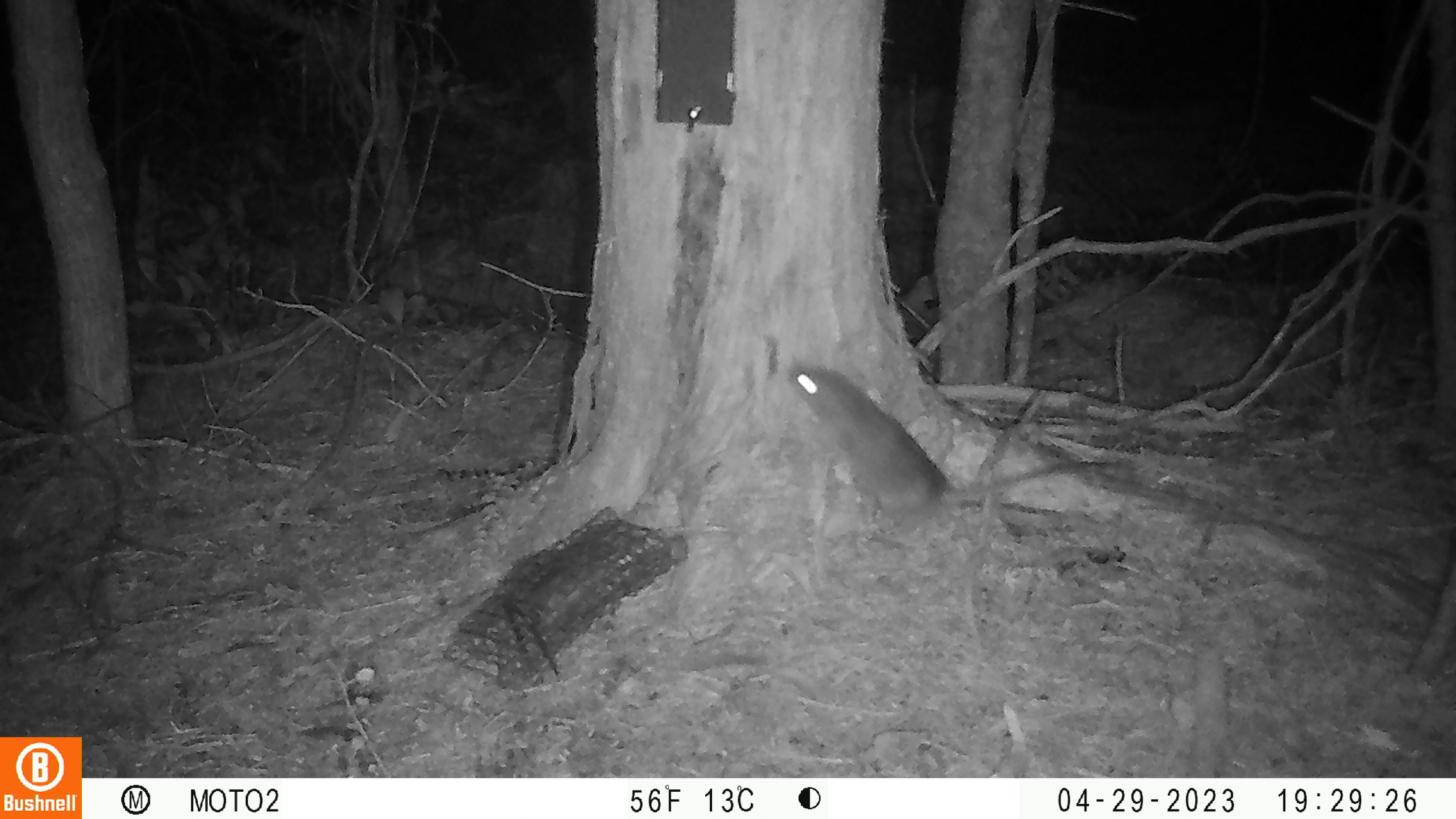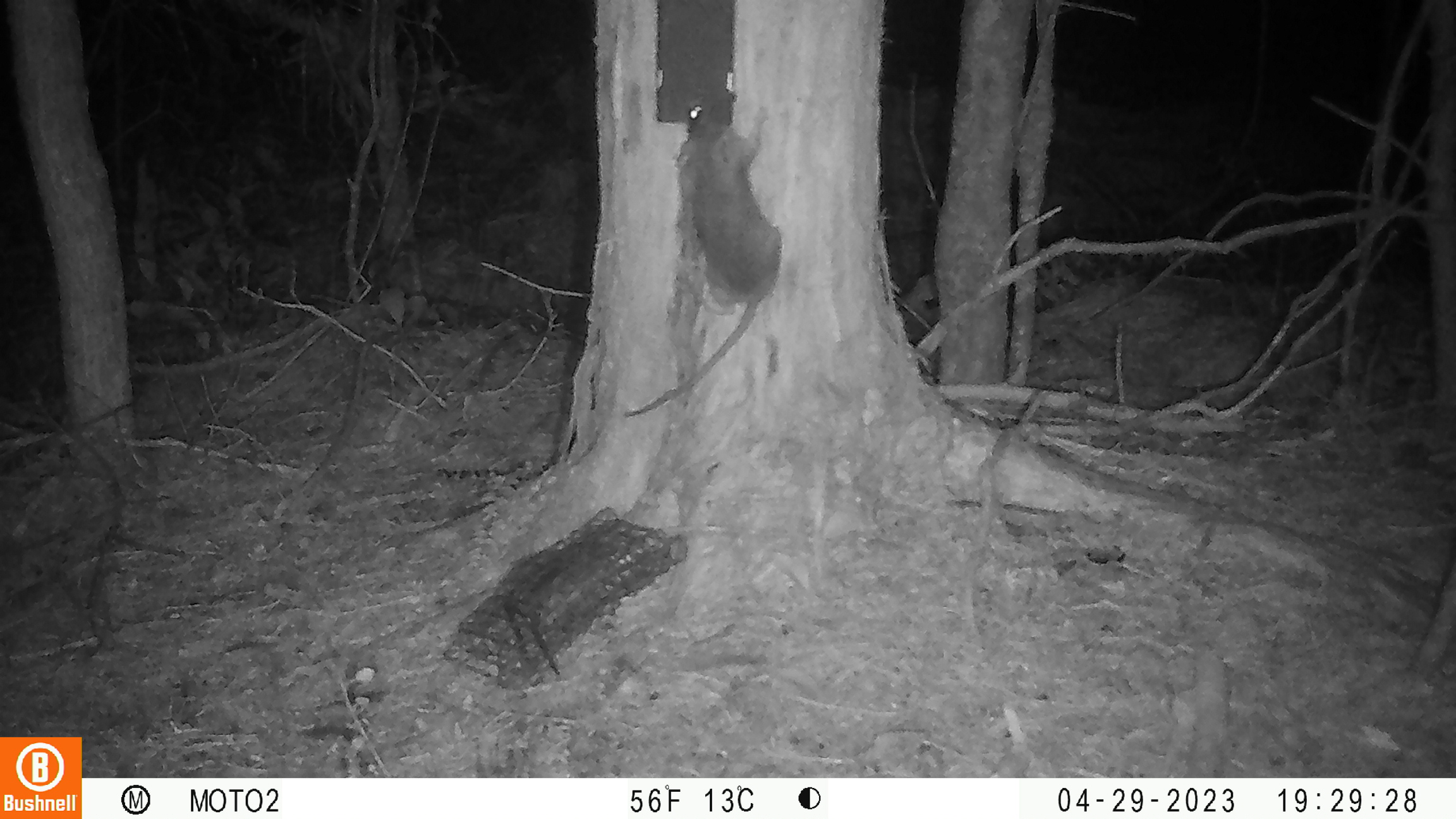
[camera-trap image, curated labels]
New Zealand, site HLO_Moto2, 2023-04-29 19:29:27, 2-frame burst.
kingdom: Animalia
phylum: Chordata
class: Mammalia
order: Rodentia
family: Muridae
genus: Rattus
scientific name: Rattus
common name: rat